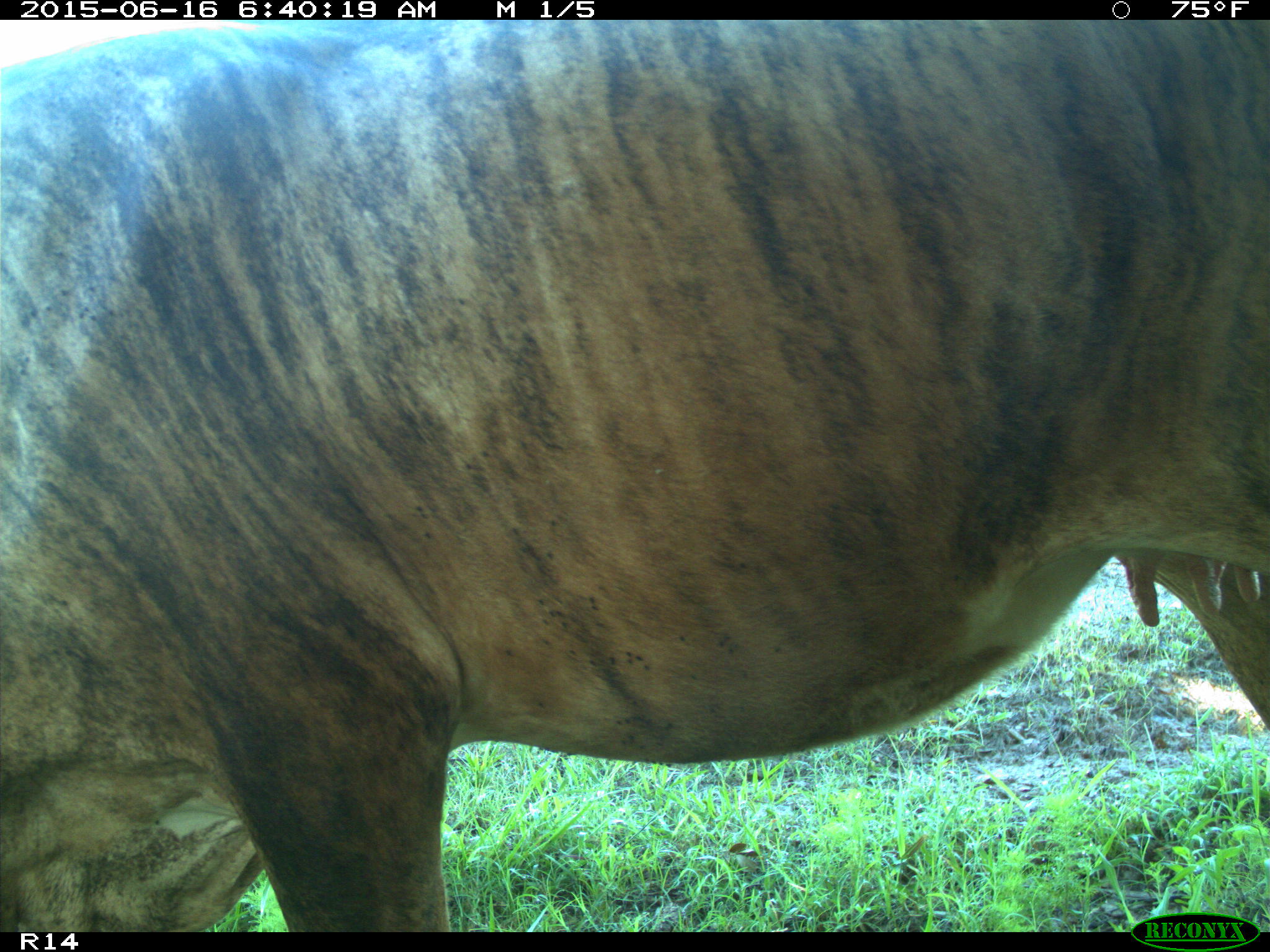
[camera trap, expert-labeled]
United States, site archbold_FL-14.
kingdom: Animalia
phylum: Chordata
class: Mammalia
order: Artiodactyla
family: Bovidae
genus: Bos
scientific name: Bos taurus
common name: domestic cow